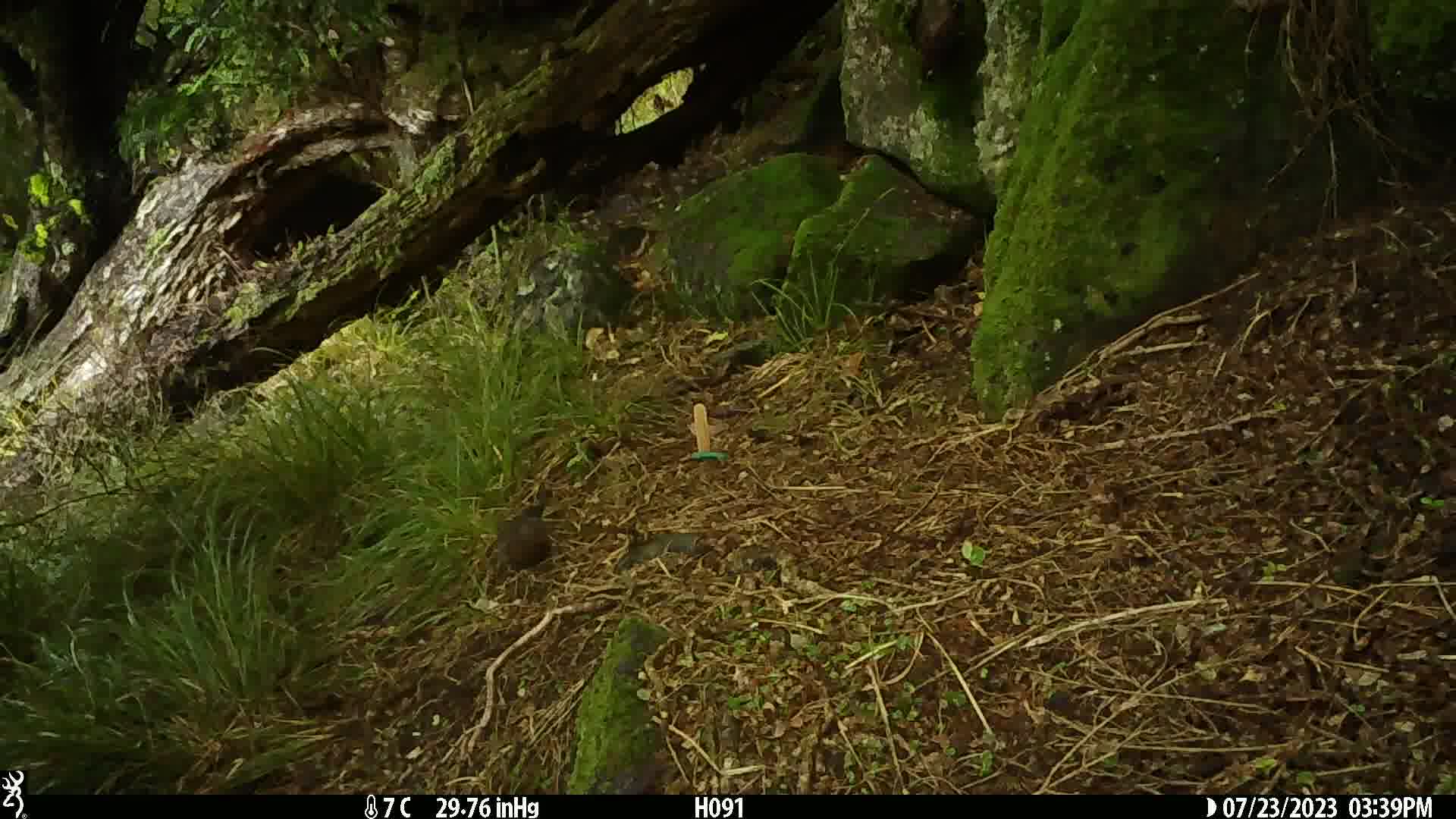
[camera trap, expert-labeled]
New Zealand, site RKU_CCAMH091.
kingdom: Animalia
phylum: Chordata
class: Aves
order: Passeriformes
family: Turdidae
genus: Turdus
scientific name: Turdus merula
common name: eurasian blackbird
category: blackbird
Blackbird (eurasian blackbird) (Turdus merula).